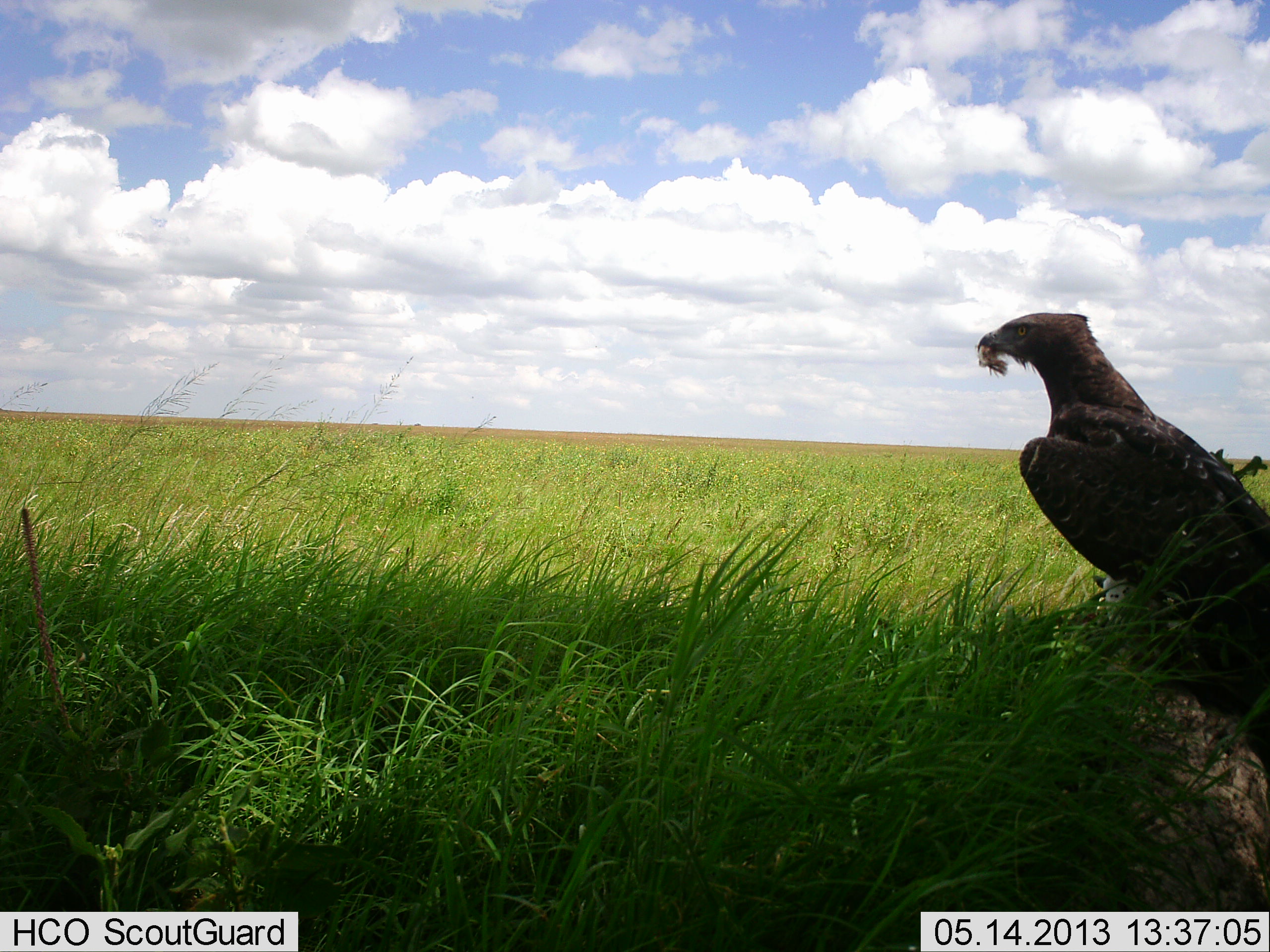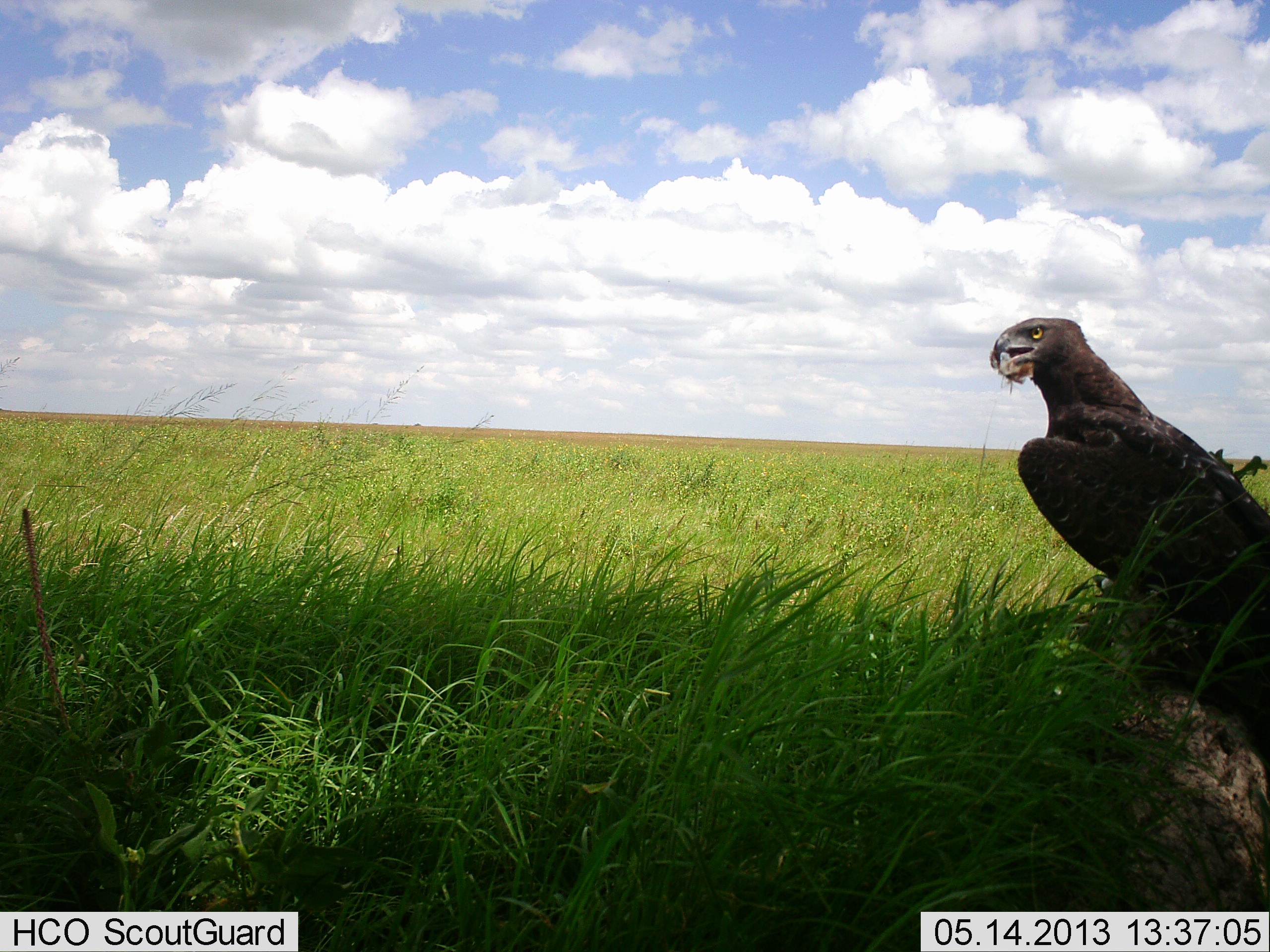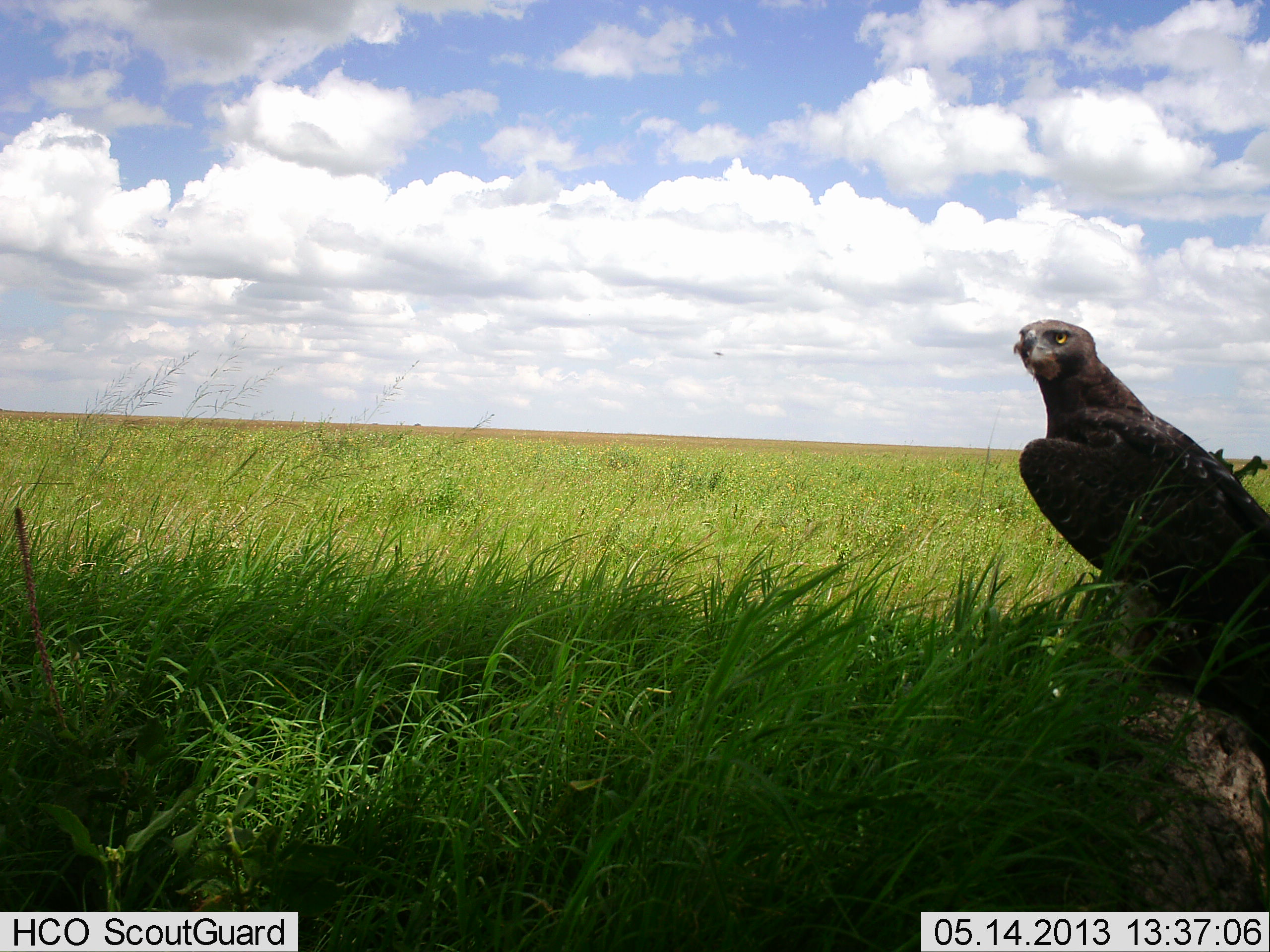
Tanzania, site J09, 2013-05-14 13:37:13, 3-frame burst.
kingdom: Animalia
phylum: Chordata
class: Aves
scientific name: Aves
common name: bird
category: otherbird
Otherbird (bird) (Aves), count 1. Behavior (volunteer vote fractions): standing 29%, resting 19%, moving 0%, interacting 0%. Young present (vote fraction): 0%. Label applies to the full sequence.